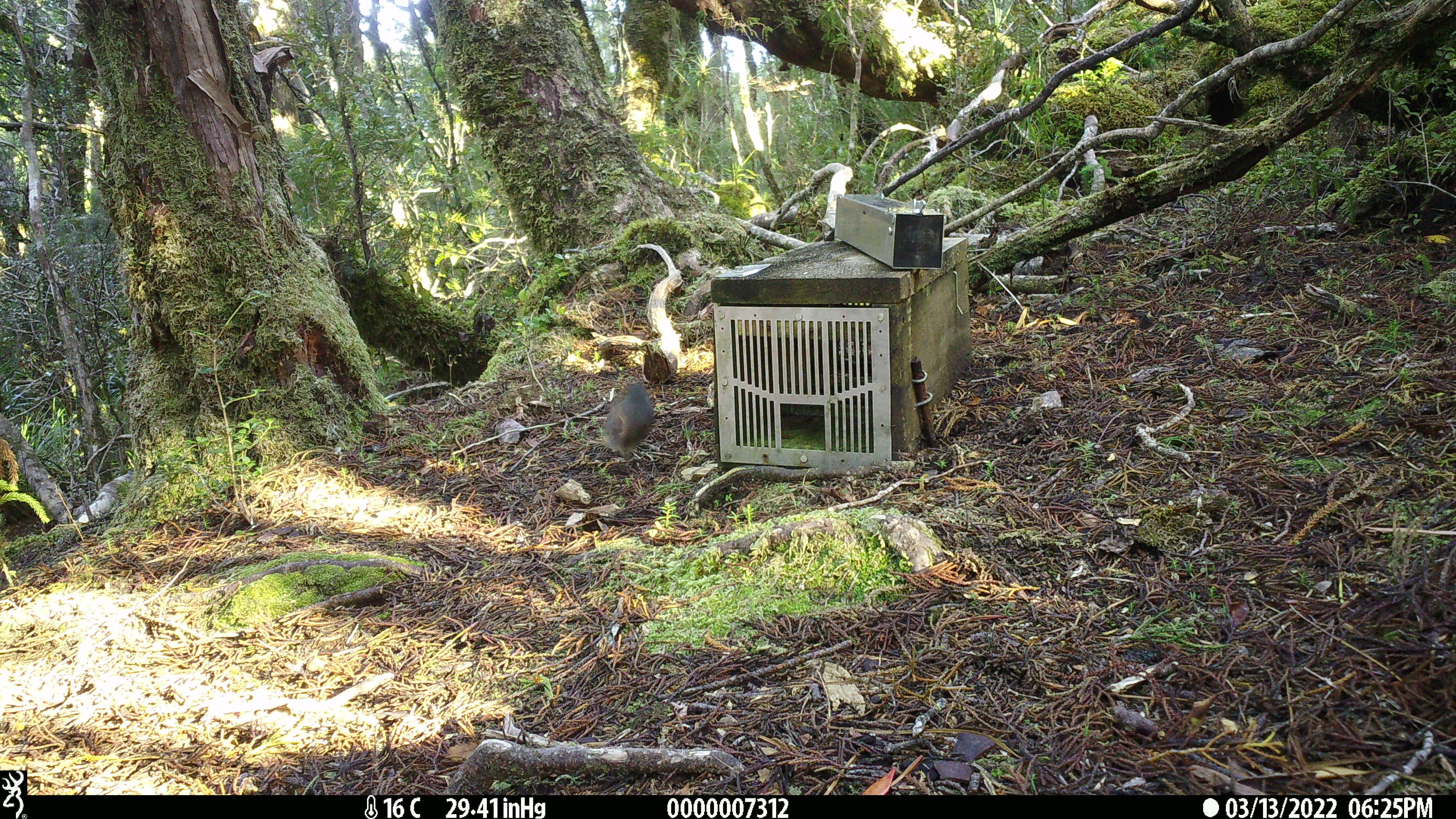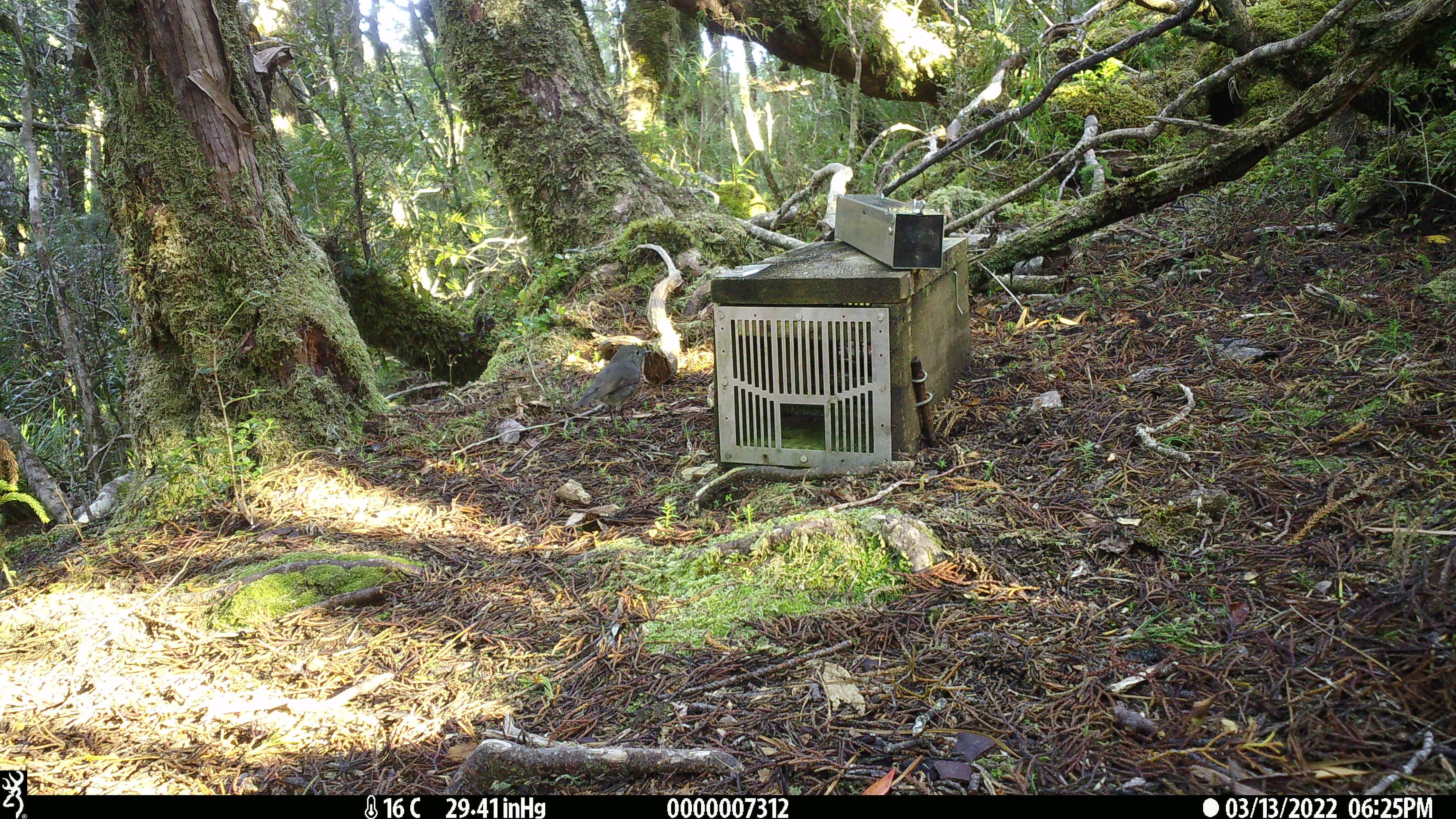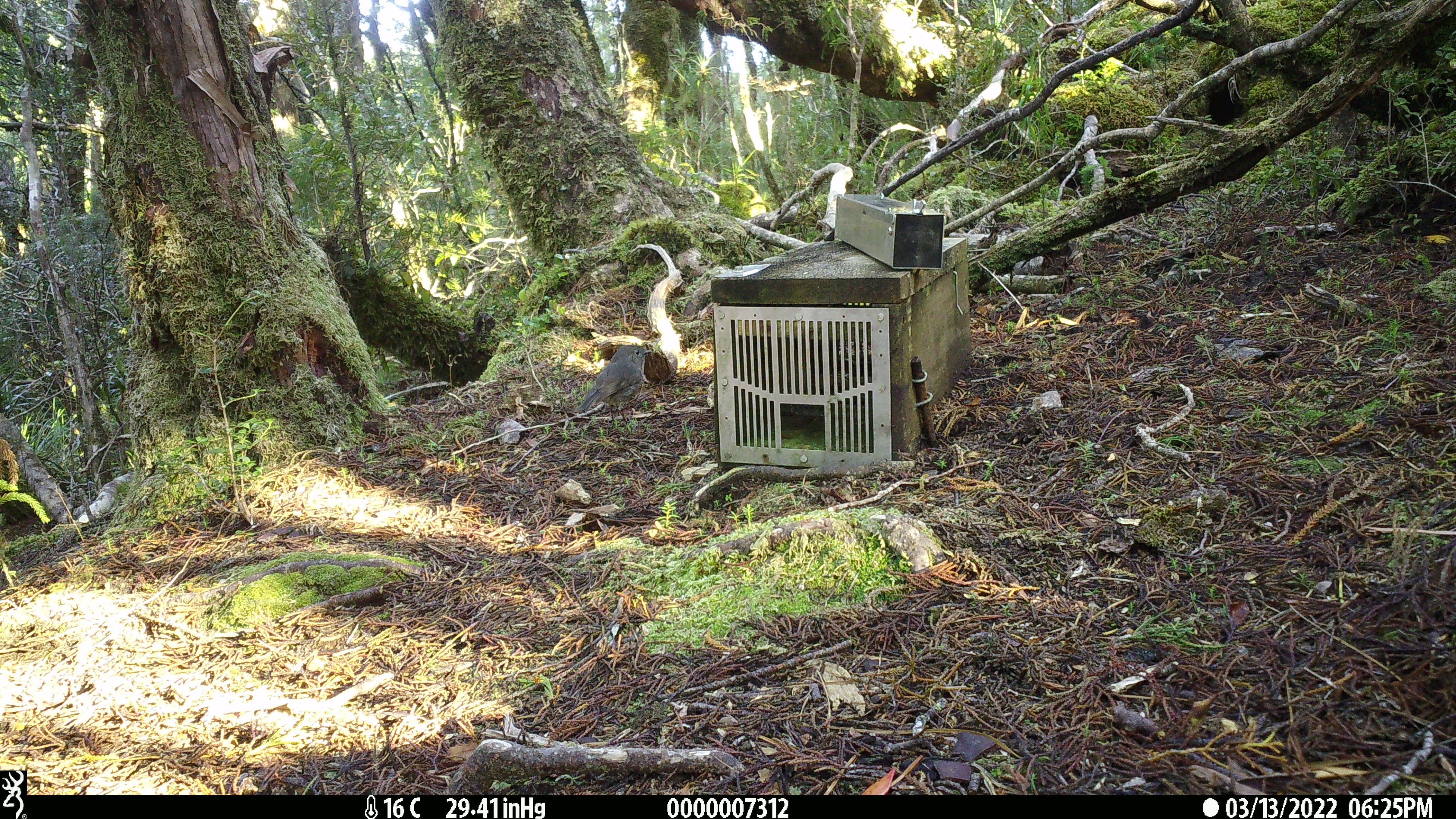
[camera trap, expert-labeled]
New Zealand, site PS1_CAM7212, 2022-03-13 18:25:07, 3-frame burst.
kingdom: Animalia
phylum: Chordata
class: Aves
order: Passeriformes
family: Petroicidae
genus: Petroica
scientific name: Petroica australis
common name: new zealand robin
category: robin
Robin (new zealand robin) (Petroica australis).